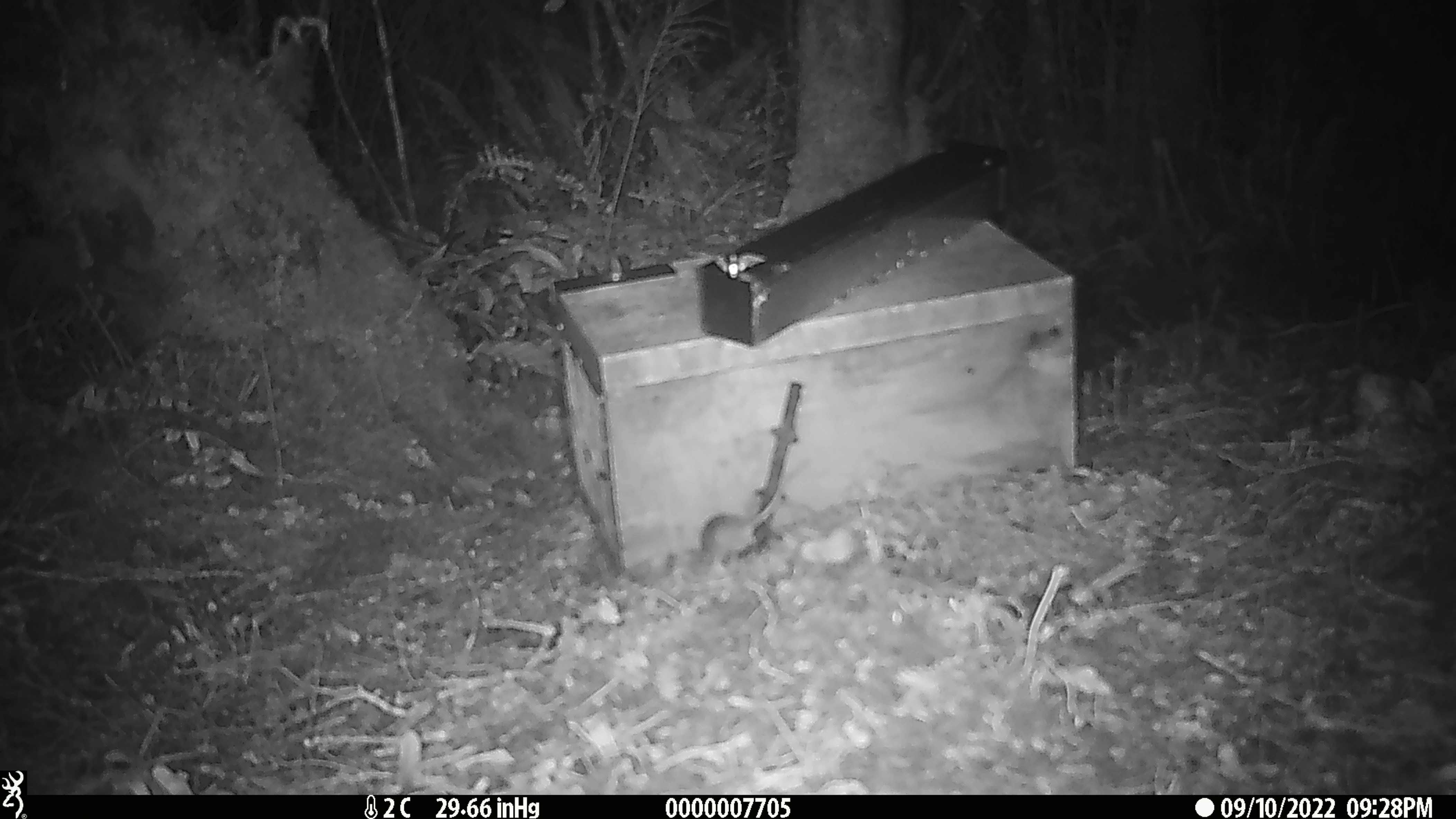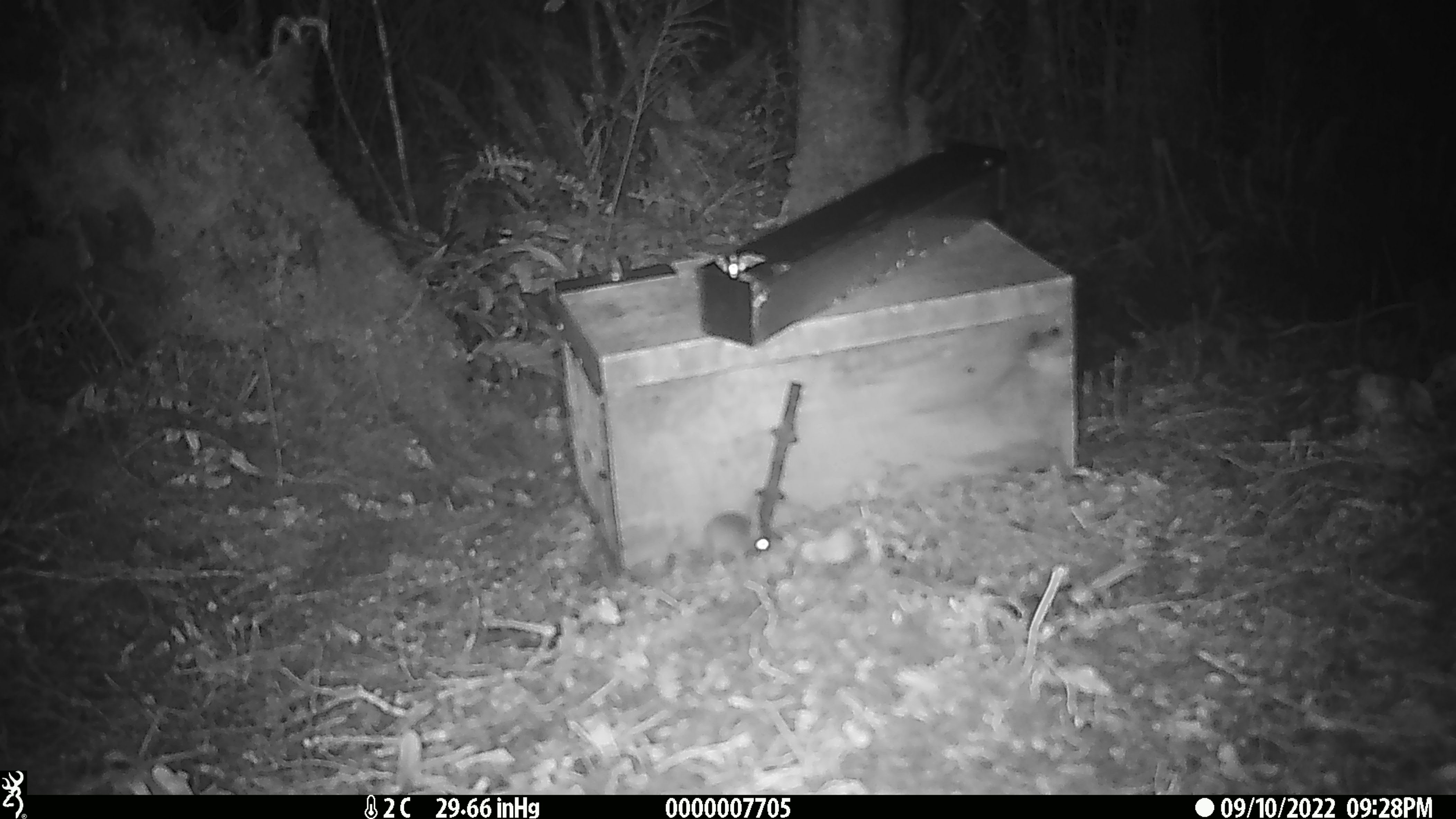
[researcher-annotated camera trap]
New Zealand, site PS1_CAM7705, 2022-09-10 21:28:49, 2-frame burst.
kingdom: Animalia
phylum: Chordata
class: Mammalia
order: Rodentia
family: Muridae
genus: Mus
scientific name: Mus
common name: mouse